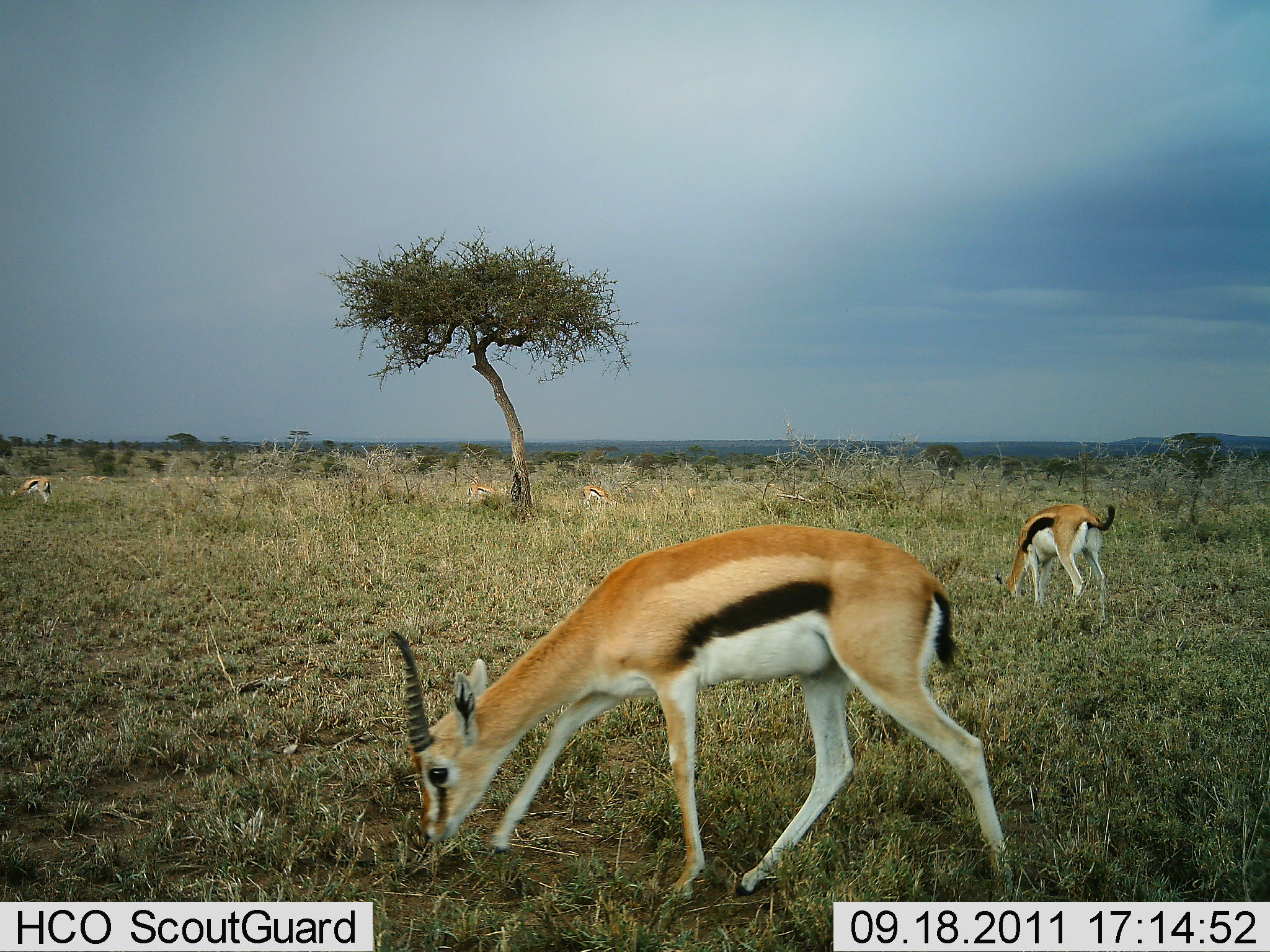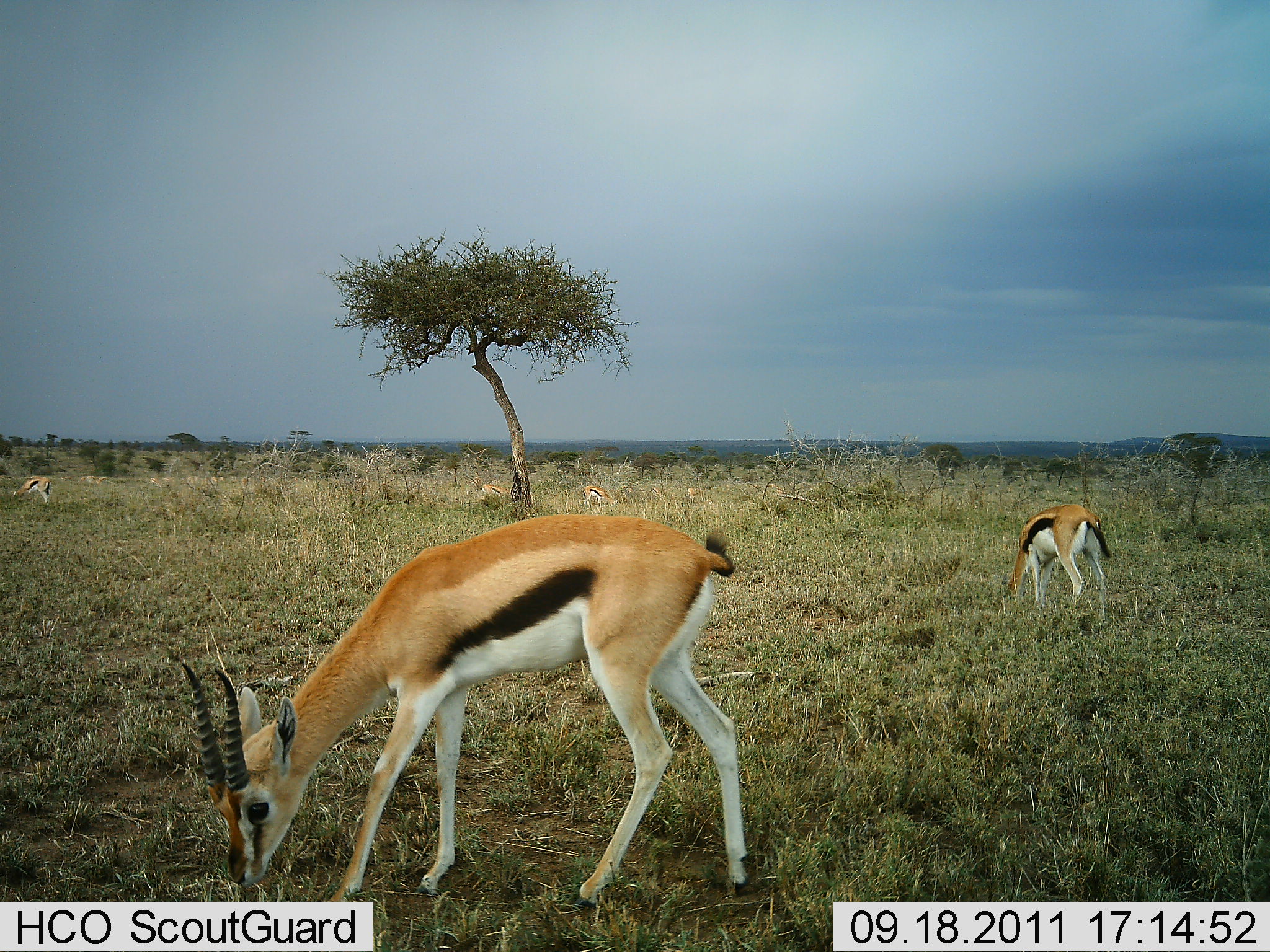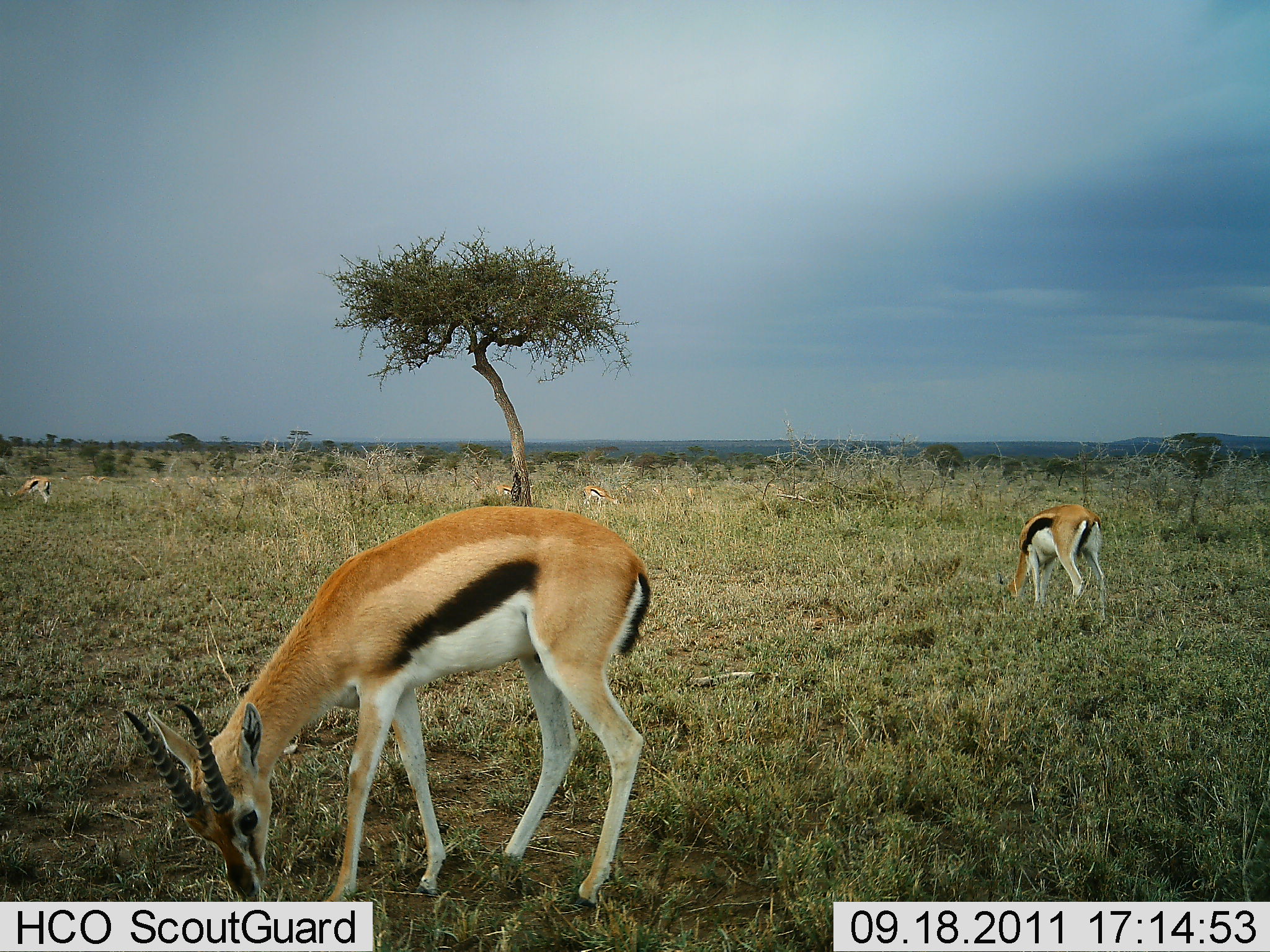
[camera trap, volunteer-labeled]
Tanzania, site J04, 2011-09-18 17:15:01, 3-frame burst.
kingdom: Animalia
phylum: Chordata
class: Mammalia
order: Artiodactyla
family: Bovidae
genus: Eudorcas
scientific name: Eudorcas thomsonii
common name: thomson's gazelle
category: gazellethomsons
Gazellethomsons (thomson's gazelle) (Eudorcas thomsonii), count 3. Behavior (volunteer vote fractions): standing 17%, resting 0%, moving 8%, interacting 0%. Young present (vote fraction): 0%. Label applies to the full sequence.